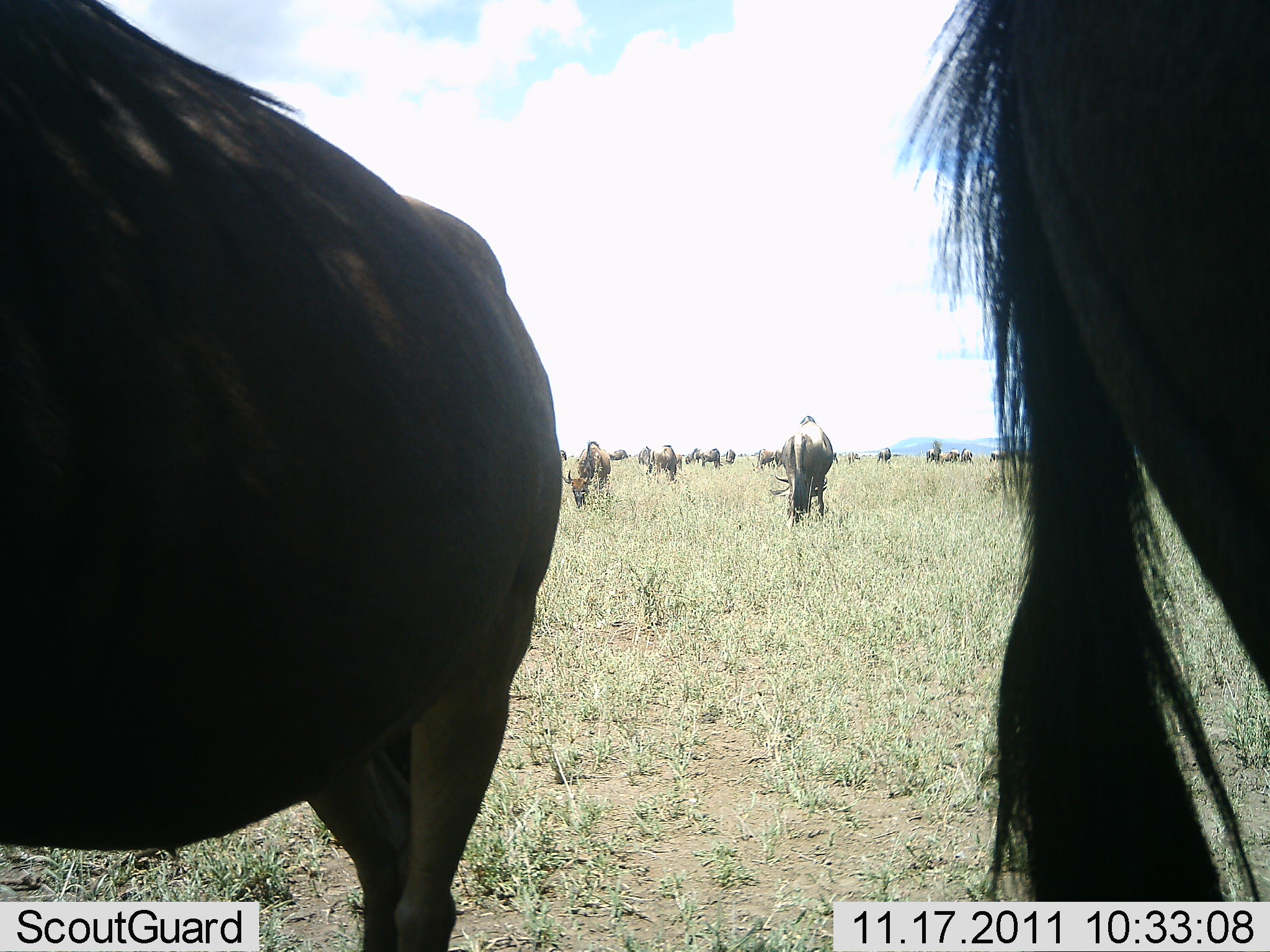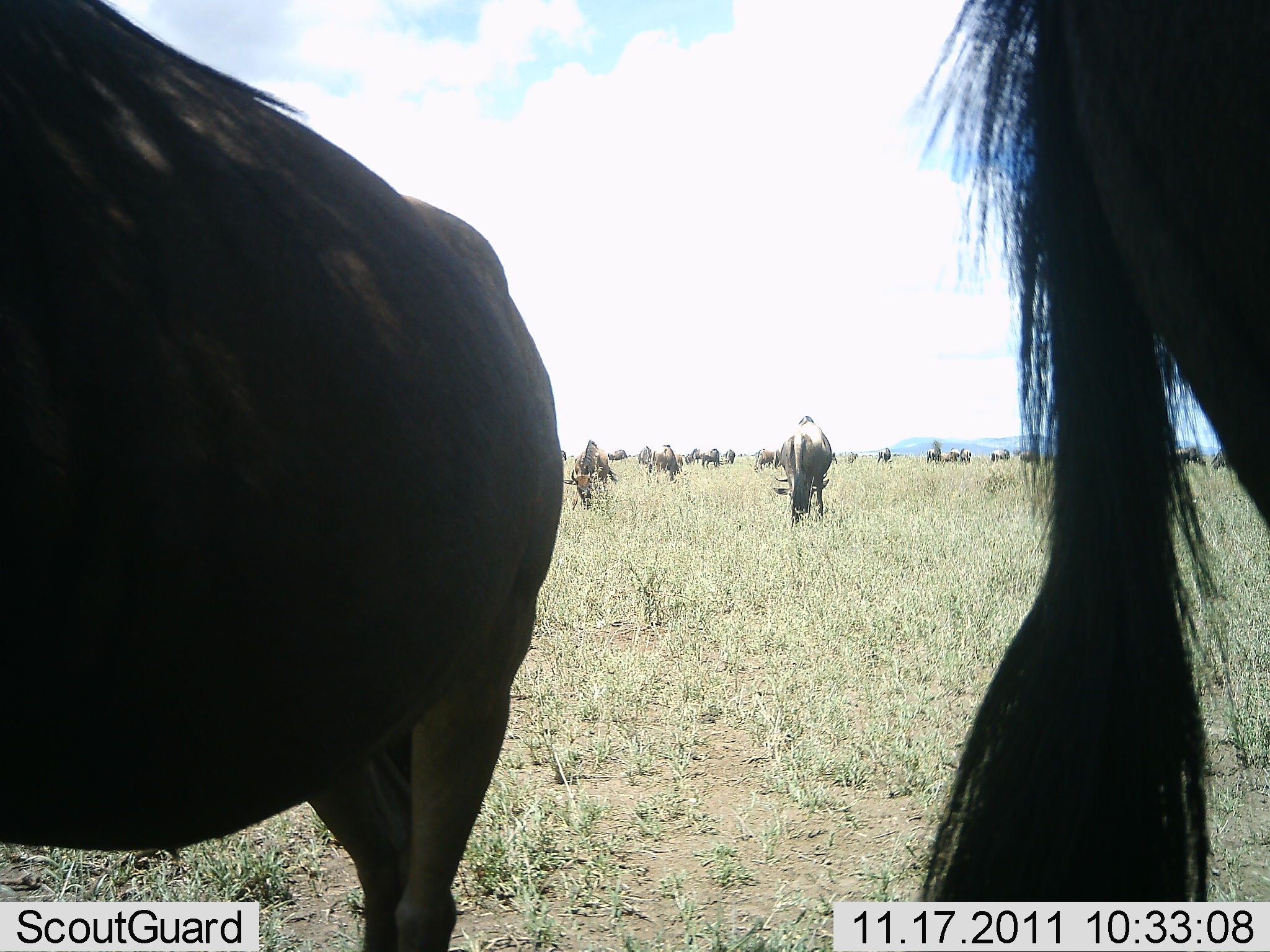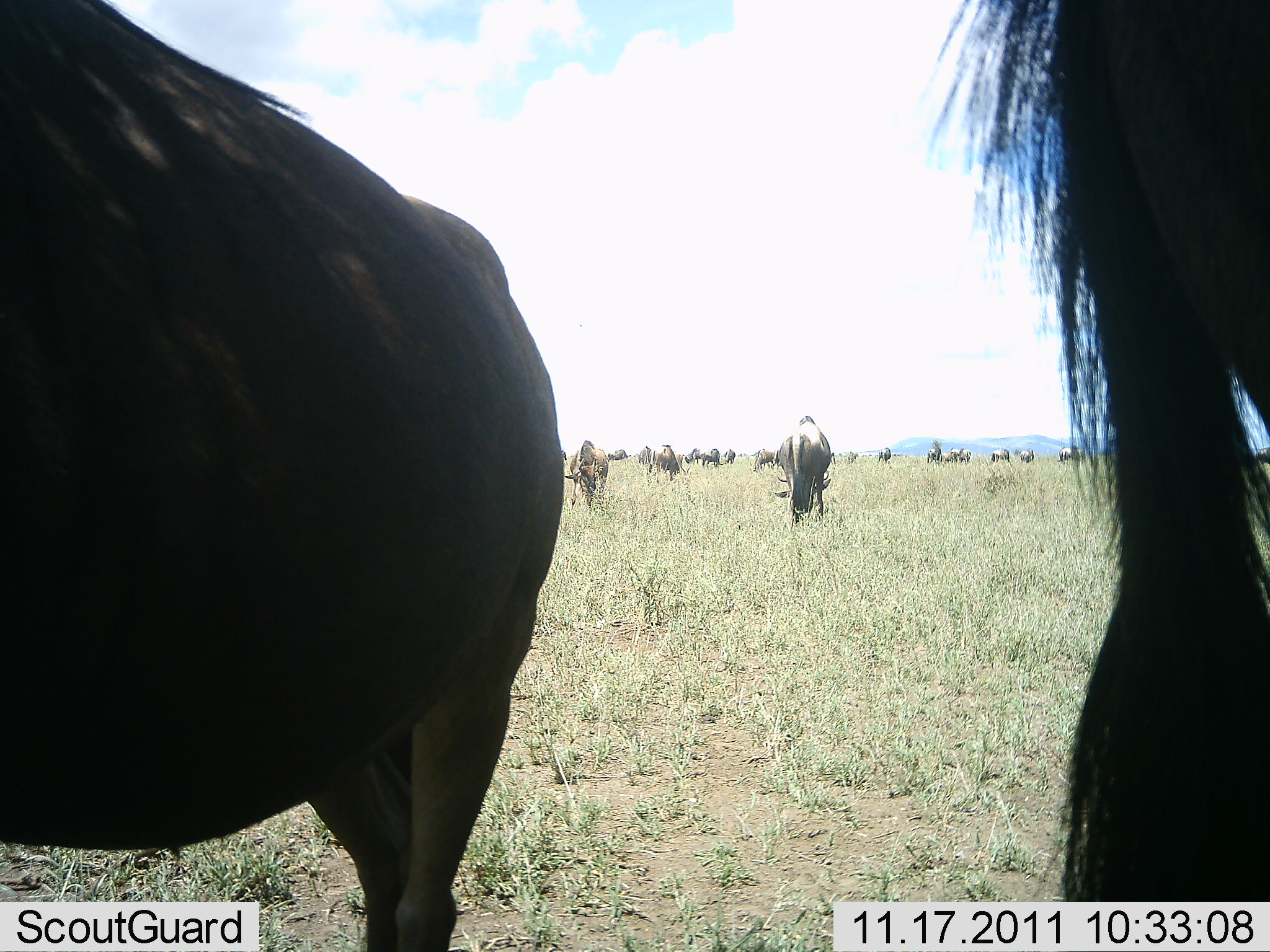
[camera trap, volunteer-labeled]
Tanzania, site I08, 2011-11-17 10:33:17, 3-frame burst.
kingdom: Animalia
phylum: Chordata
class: Mammalia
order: Artiodactyla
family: Bovidae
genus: Connochaetes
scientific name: Connochaetes taurinus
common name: blue wildebeest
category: wildebeest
Wildebeest (blue wildebeest) (Connochaetes taurinus), count 11-50. Behavior (volunteer vote fractions): standing 64%, resting 0%, moving 27%, interacting 0%. Young present (vote fraction): 0%. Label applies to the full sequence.